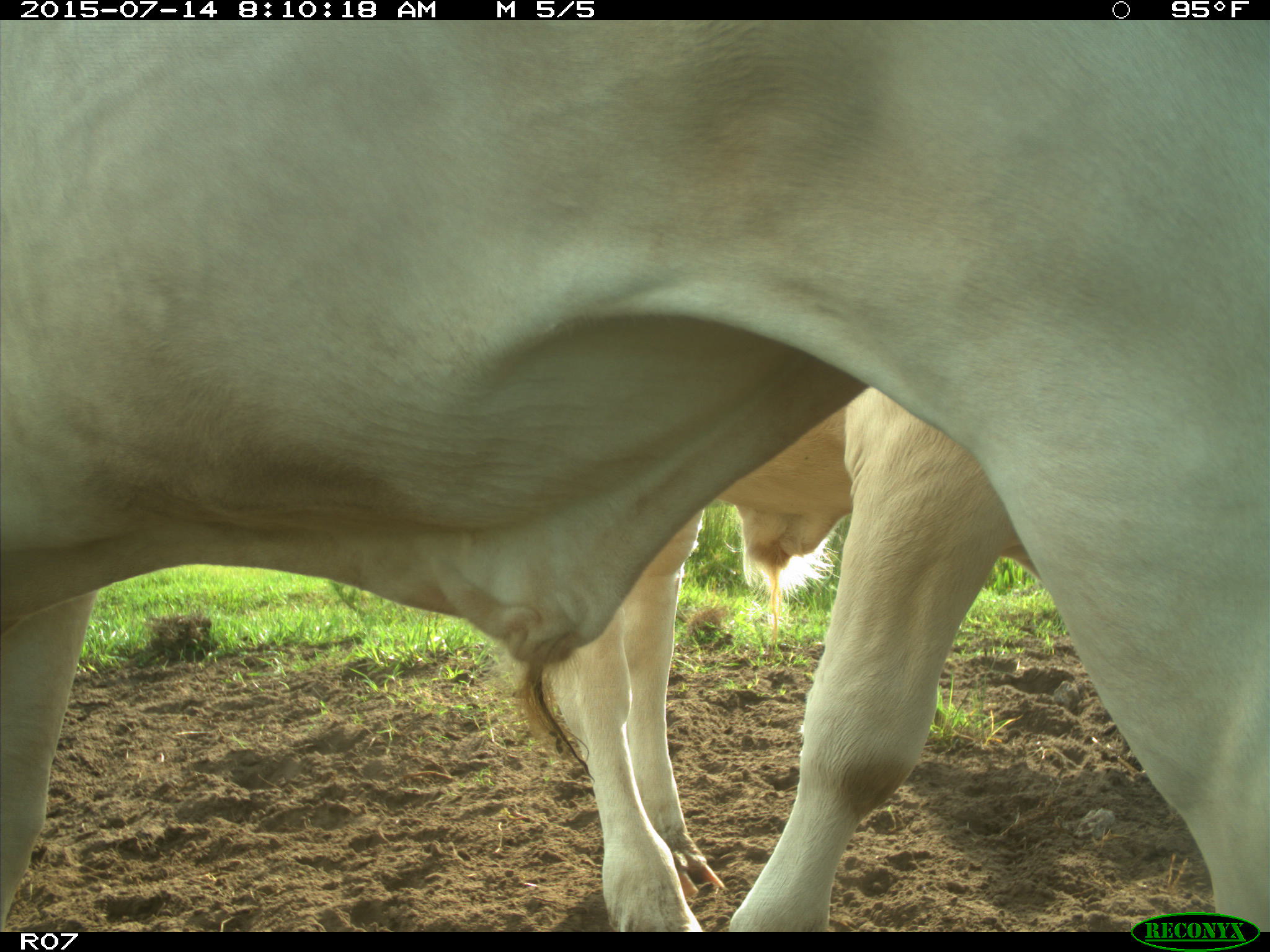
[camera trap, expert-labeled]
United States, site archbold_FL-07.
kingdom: Animalia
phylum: Chordata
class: Mammalia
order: Artiodactyla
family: Bovidae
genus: Bos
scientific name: Bos taurus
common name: domestic cow